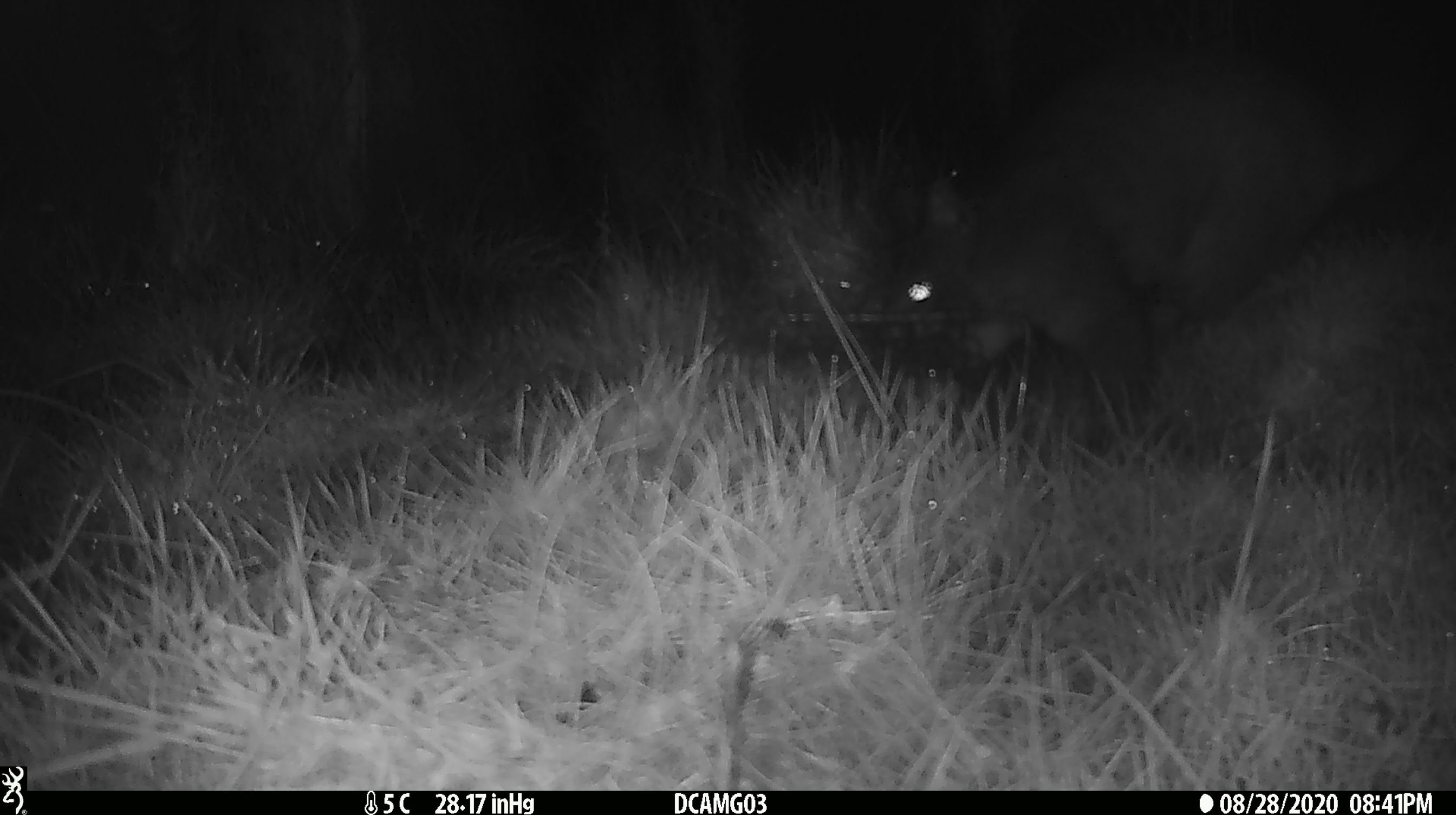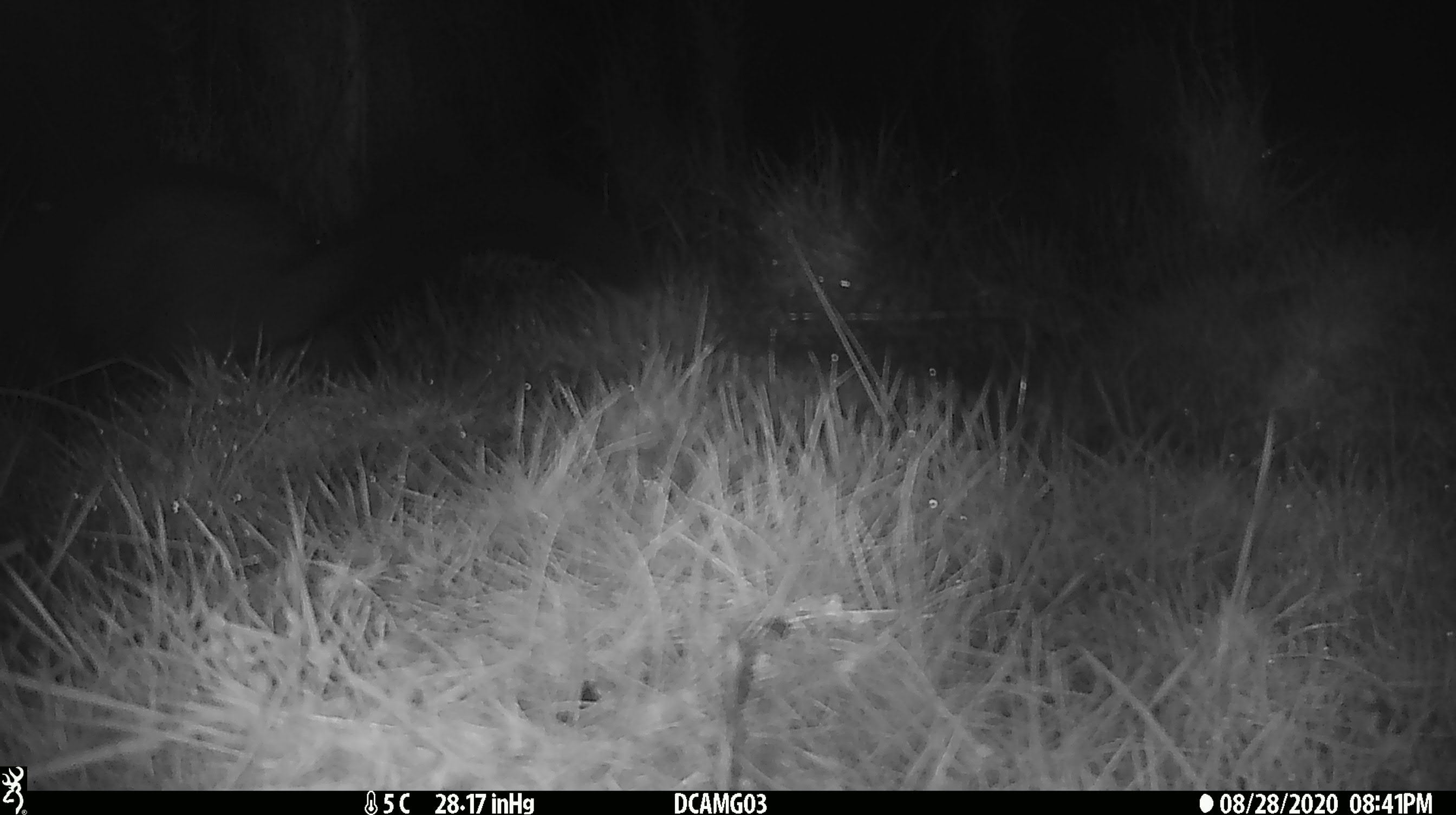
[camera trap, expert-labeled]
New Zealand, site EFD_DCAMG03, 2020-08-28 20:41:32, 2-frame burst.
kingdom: Animalia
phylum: Chordata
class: Mammalia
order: Diprotodontia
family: Phalangeridae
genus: Trichosurus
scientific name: Trichosurus vulpecula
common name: common brushtail possum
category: possum